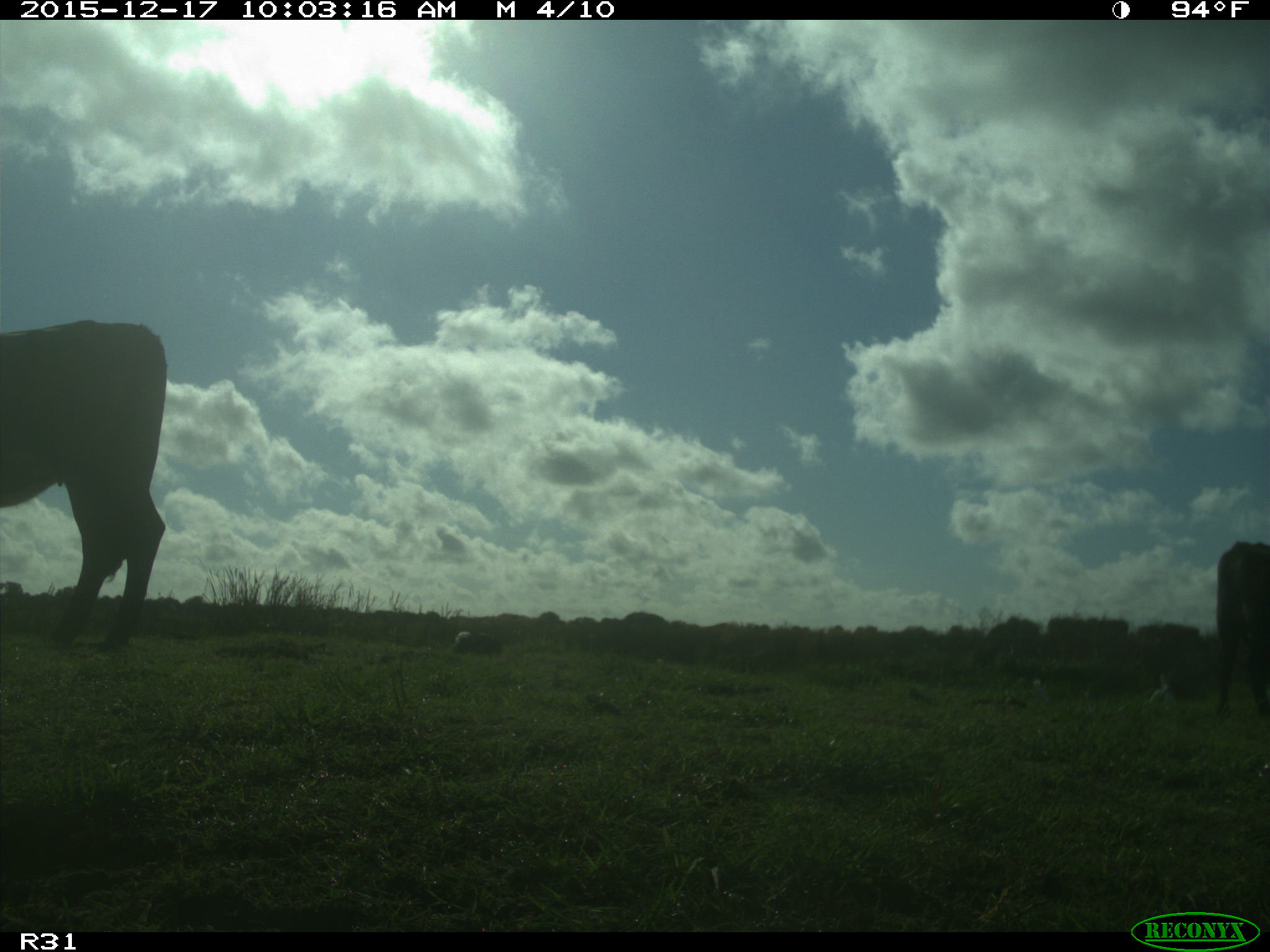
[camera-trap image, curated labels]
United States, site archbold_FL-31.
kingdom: Animalia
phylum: Chordata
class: Mammalia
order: Artiodactyla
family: Bovidae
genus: Bos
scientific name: Bos taurus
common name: domestic cow